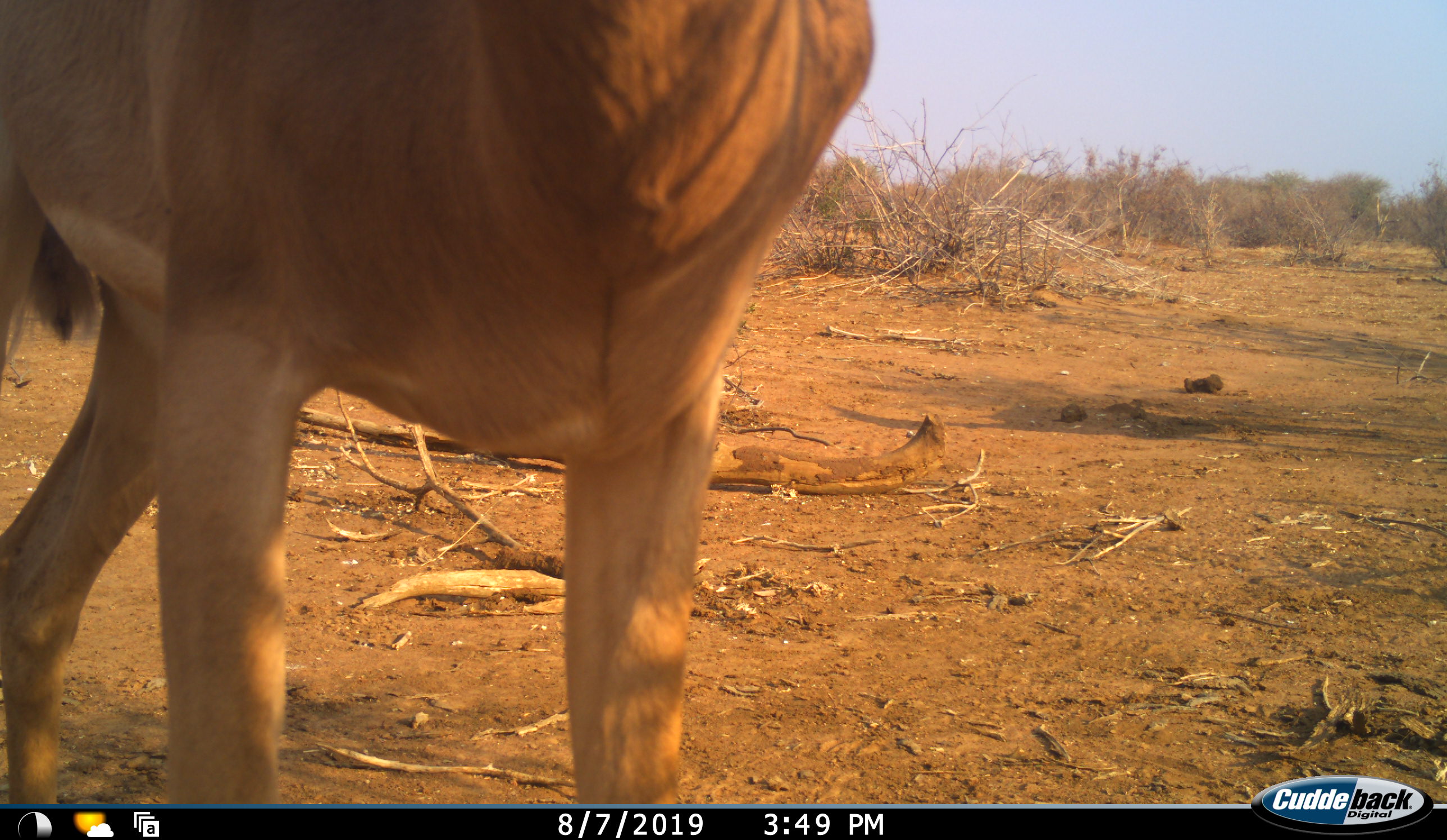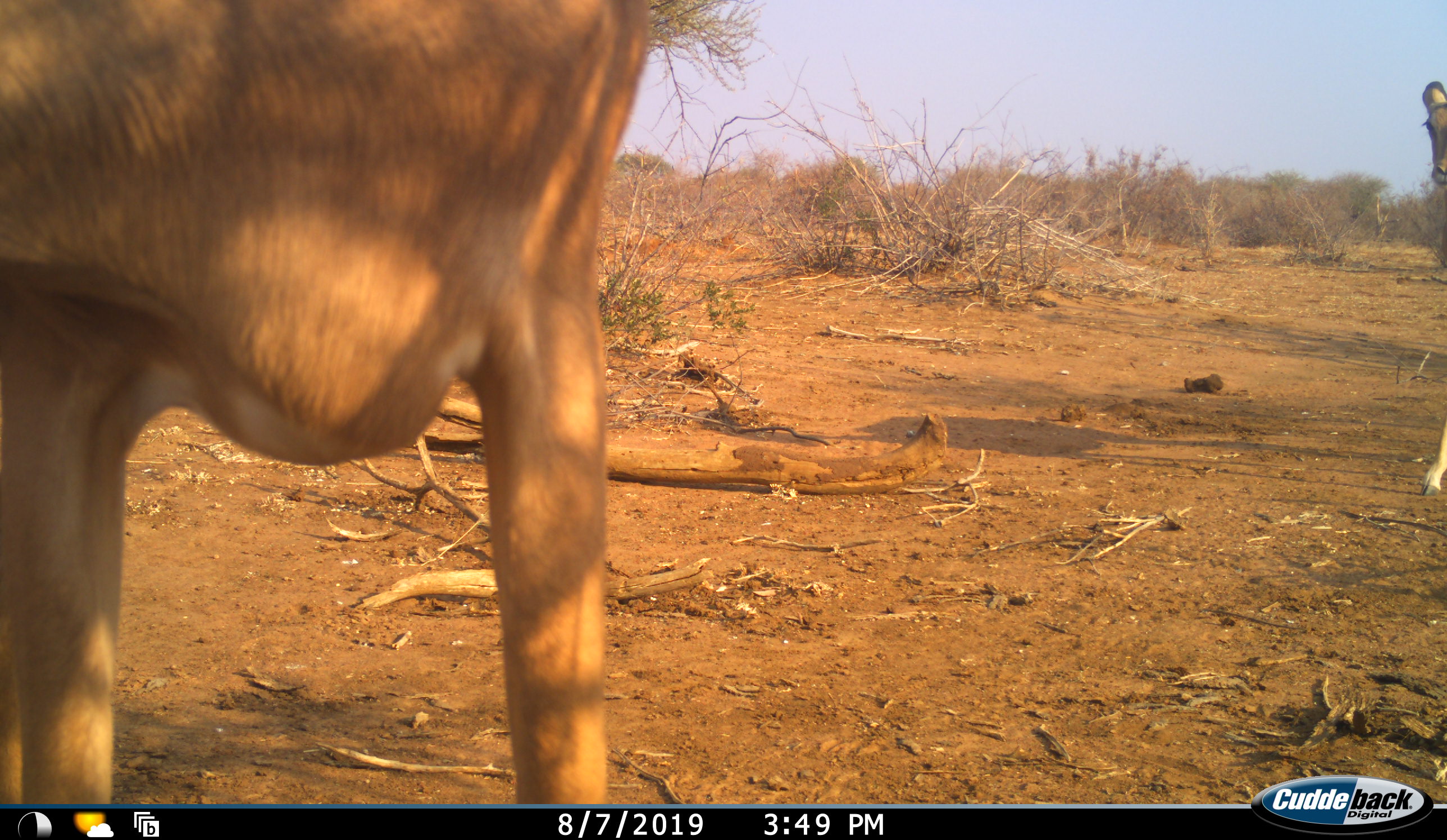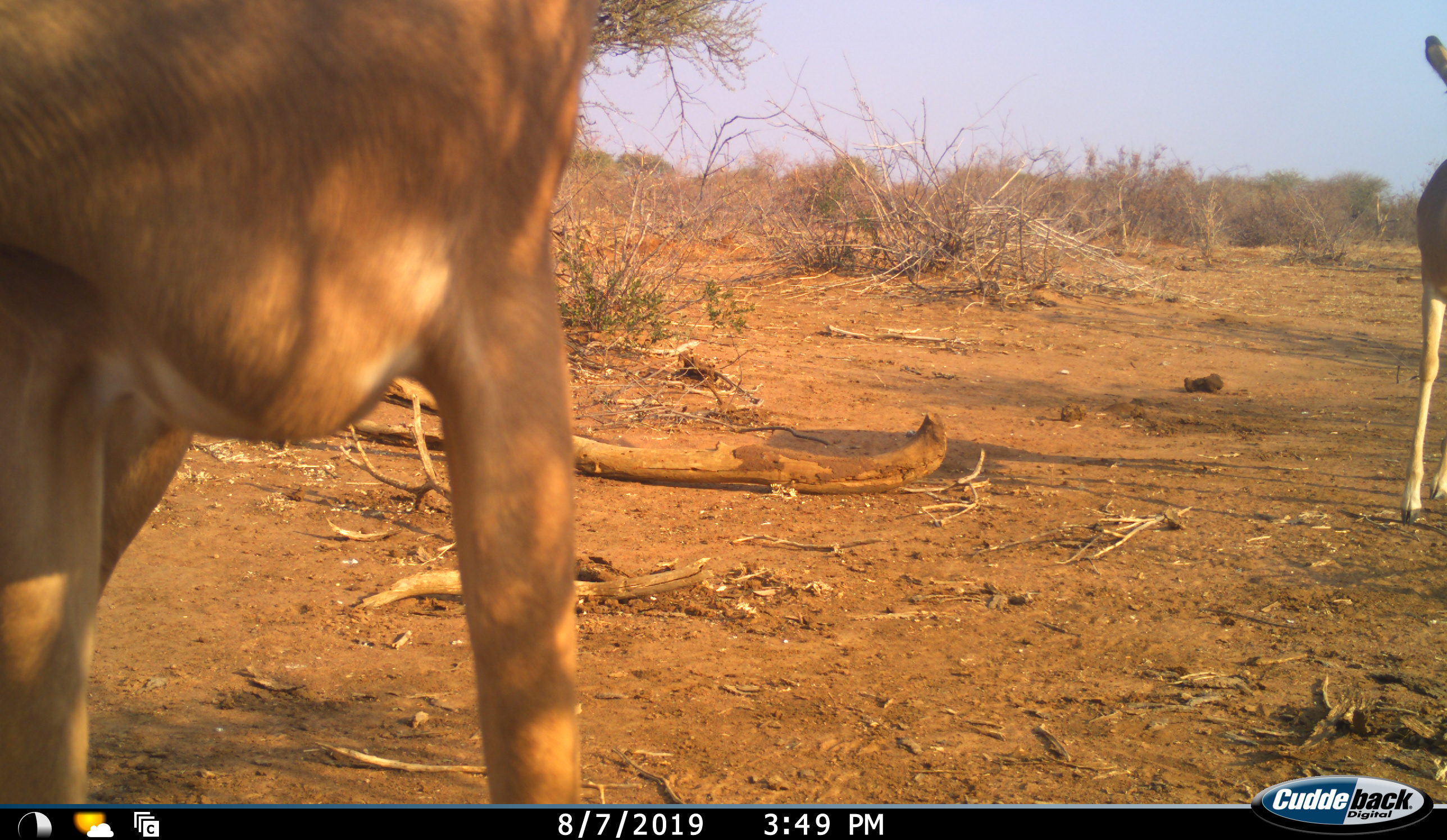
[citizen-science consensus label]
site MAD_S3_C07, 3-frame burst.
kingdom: Animalia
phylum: Chordata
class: Mammalia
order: Artiodactyla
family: Bovidae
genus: Aepyceros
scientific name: Aepyceros melampus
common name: impala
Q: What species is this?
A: Impala (Aepyceros melampus).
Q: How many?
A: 2.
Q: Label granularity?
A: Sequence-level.